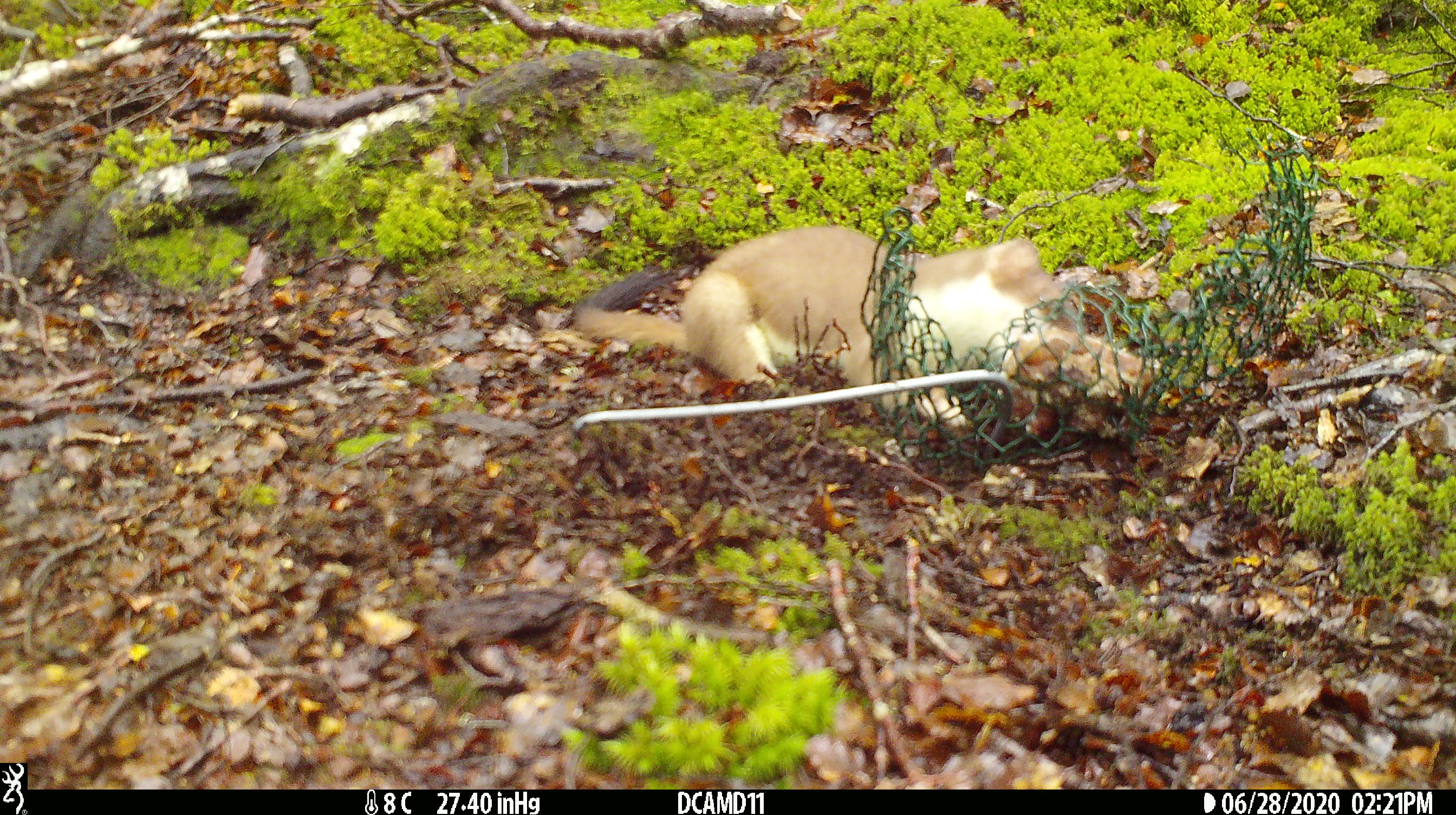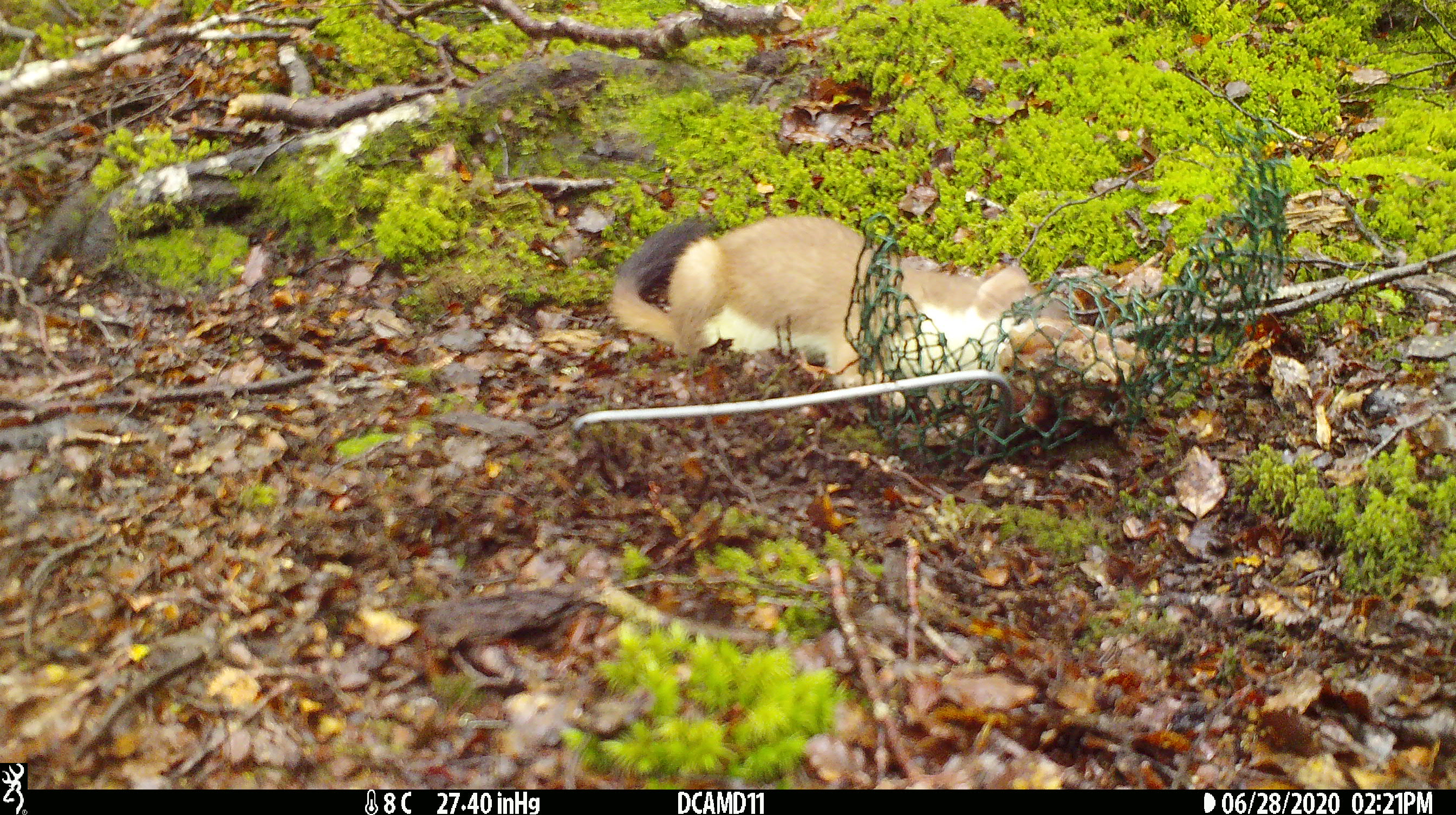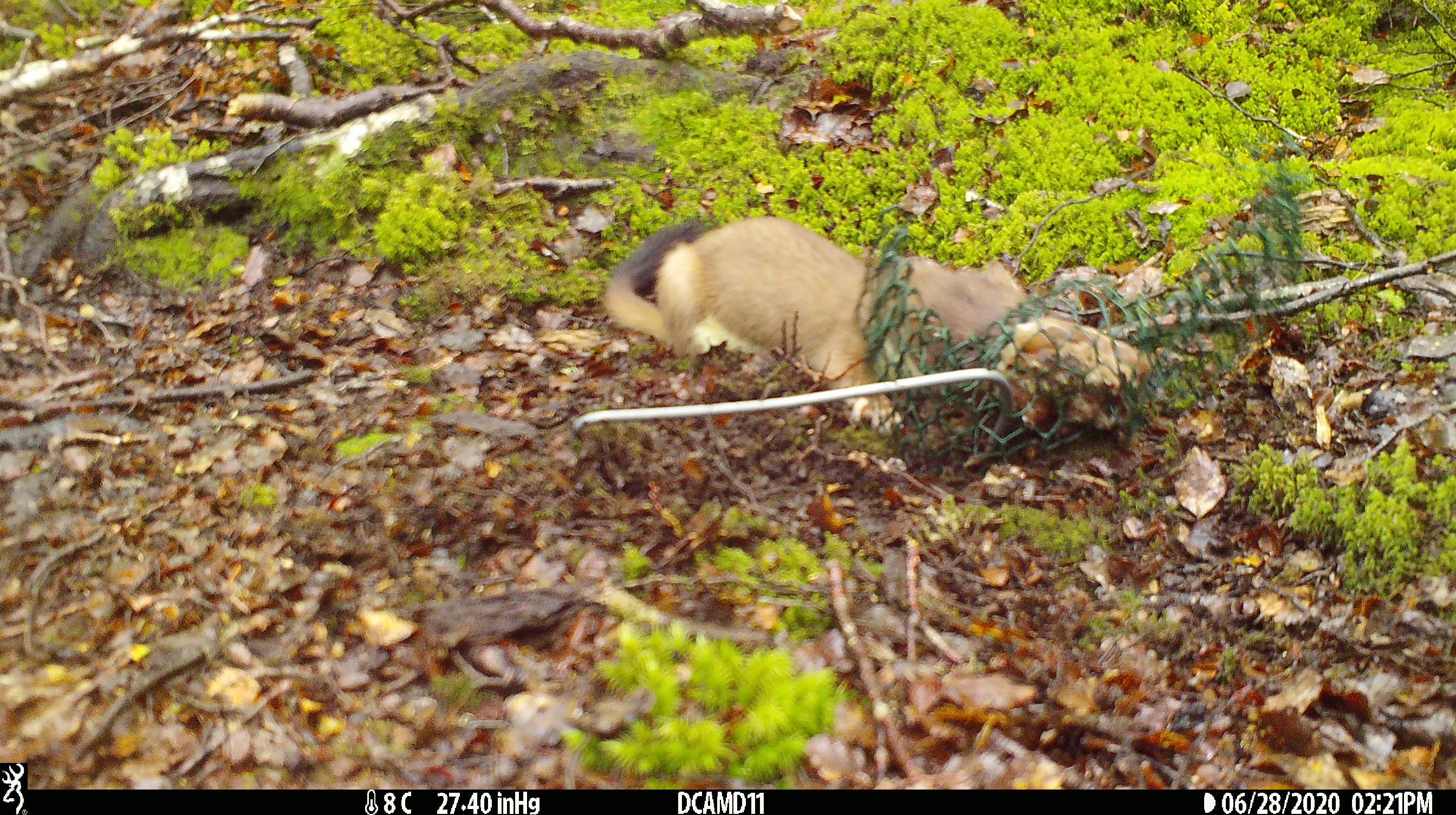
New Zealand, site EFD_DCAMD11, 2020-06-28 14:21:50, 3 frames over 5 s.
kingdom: Animalia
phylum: Chordata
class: Mammalia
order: Carnivora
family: Mustelidae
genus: Mustela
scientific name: Mustela erminea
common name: stoat